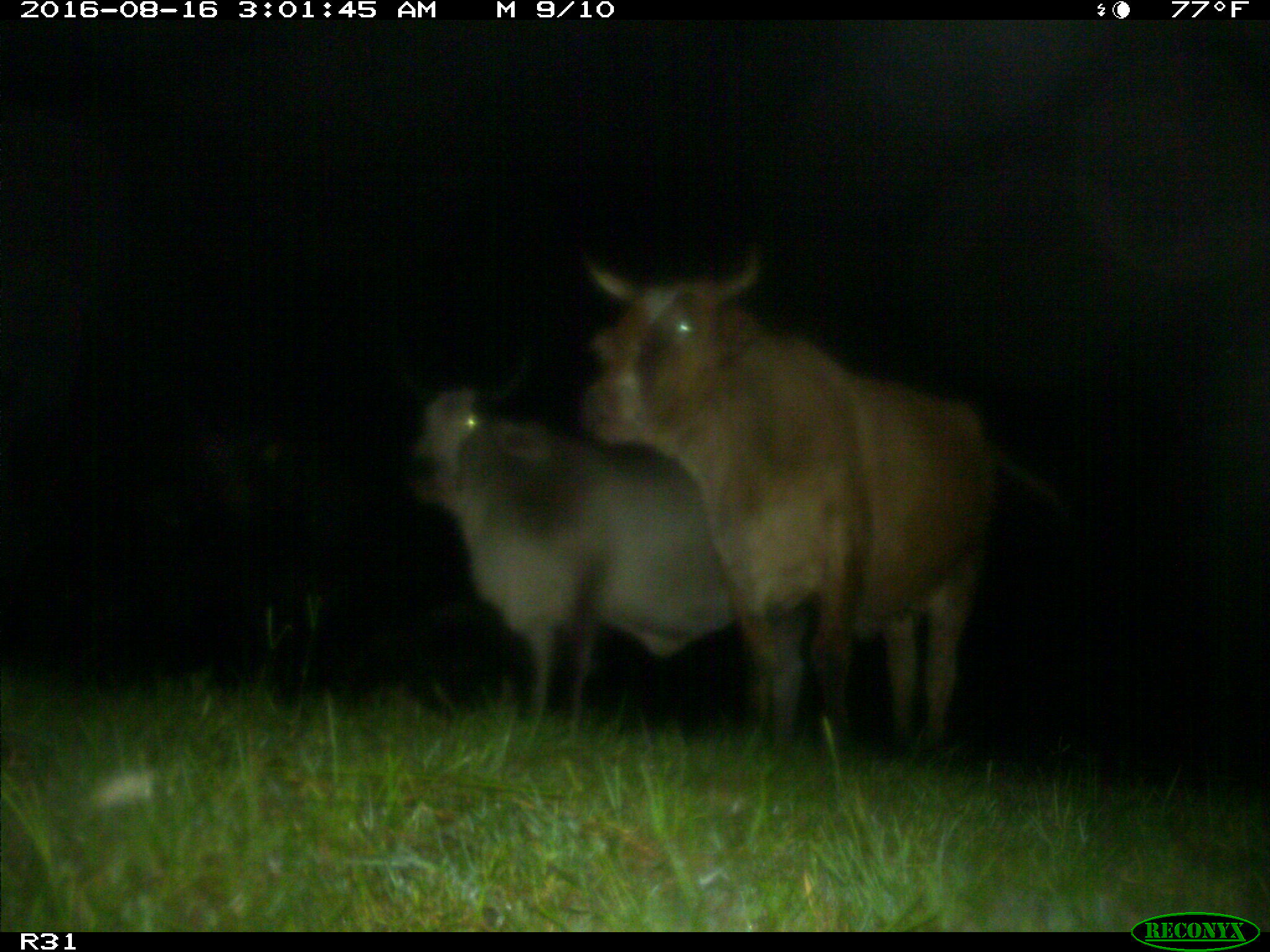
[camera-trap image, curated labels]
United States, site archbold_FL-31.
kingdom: Animalia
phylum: Chordata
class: Mammalia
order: Artiodactyla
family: Bovidae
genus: Bos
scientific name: Bos taurus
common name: domestic cow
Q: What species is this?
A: Bos taurus (domestic cow).